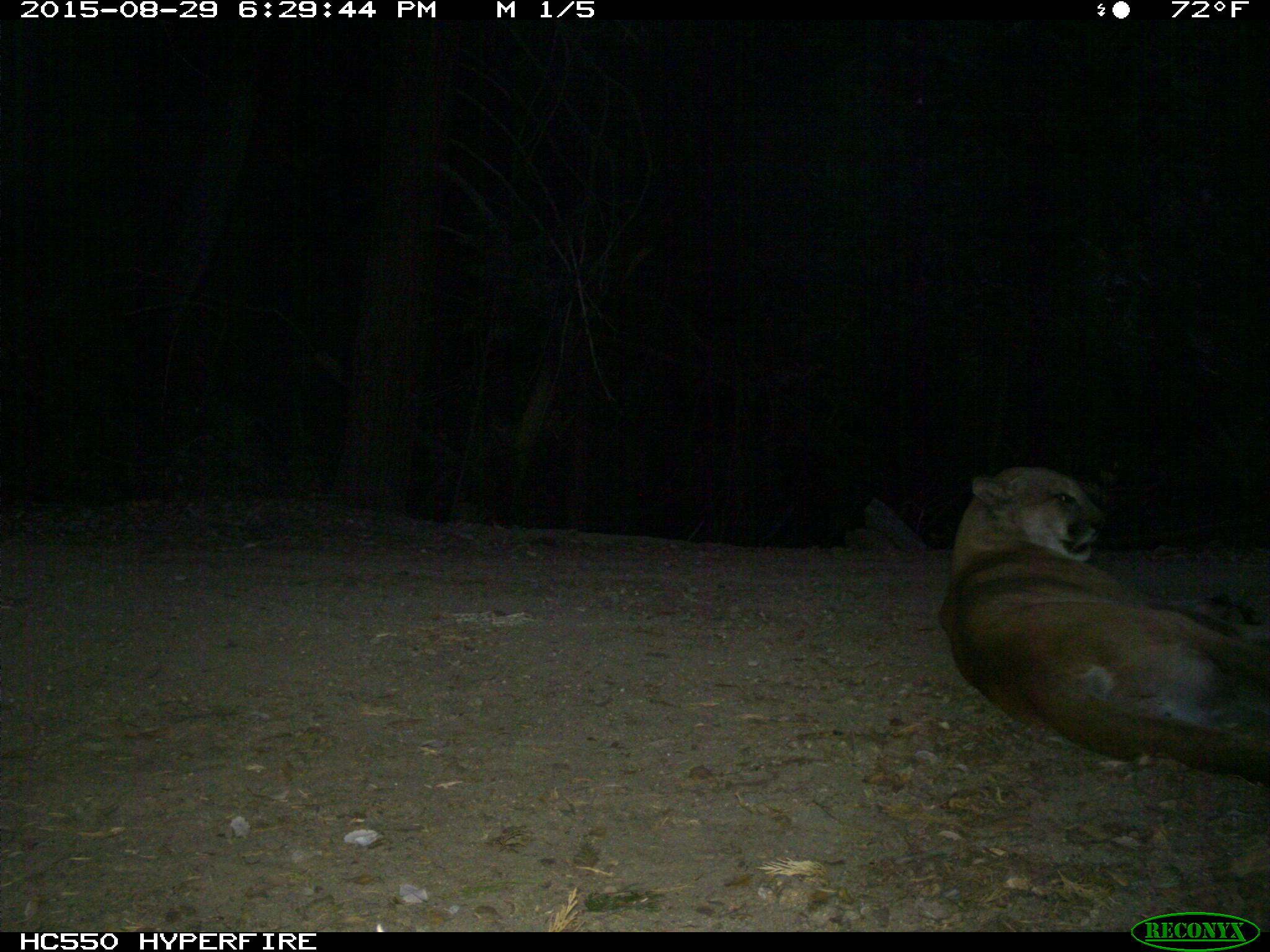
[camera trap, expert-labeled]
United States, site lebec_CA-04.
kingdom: Animalia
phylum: Chordata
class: Mammalia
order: Carnivora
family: Felidae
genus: Puma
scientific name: Puma concolor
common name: mountain lion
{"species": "Puma concolor (mountain lion)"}